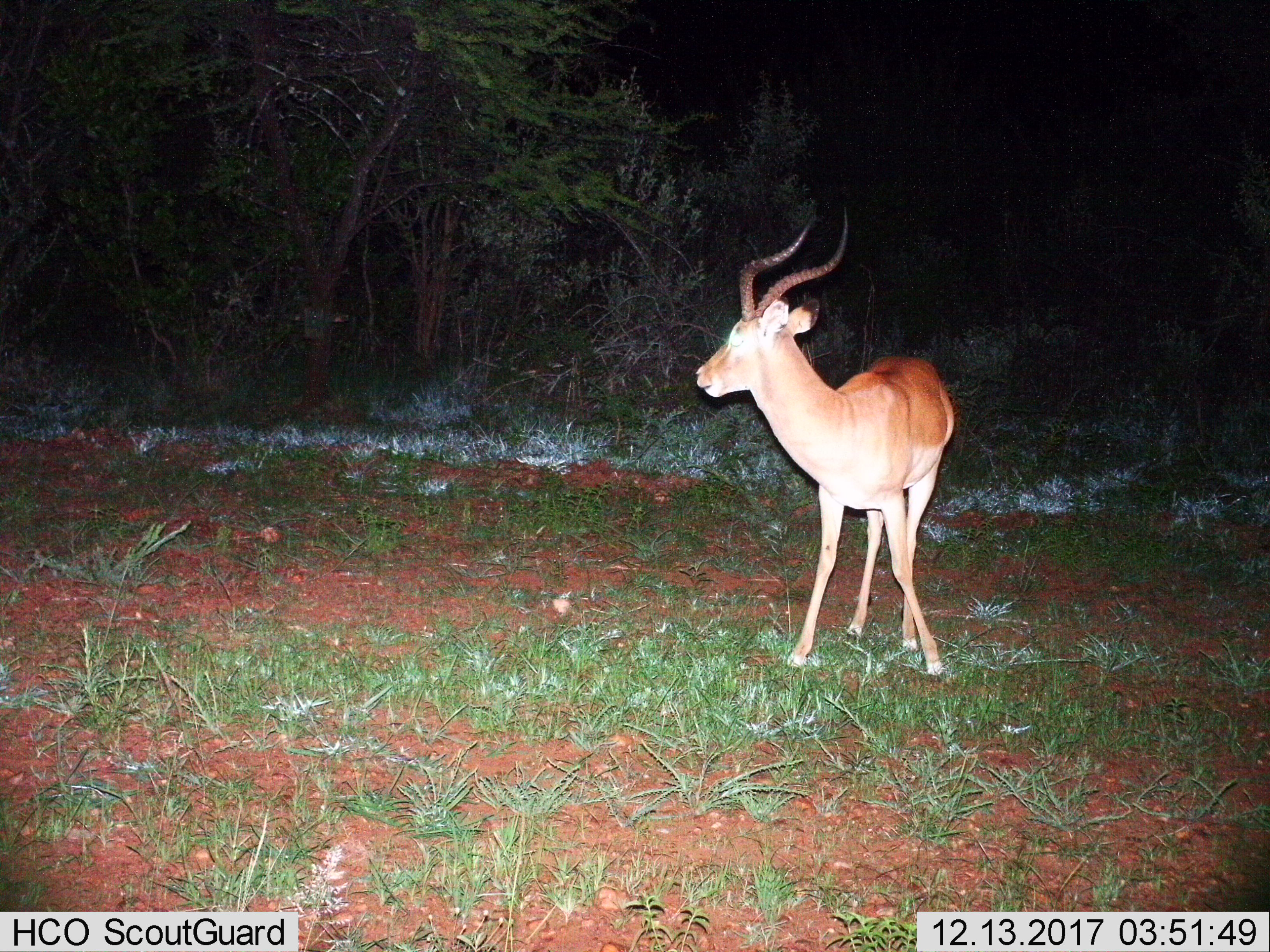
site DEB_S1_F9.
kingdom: Animalia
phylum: Chordata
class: Mammalia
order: Artiodactyla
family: Bovidae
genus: Aepyceros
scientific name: Aepyceros melampus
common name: impala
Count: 1.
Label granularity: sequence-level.